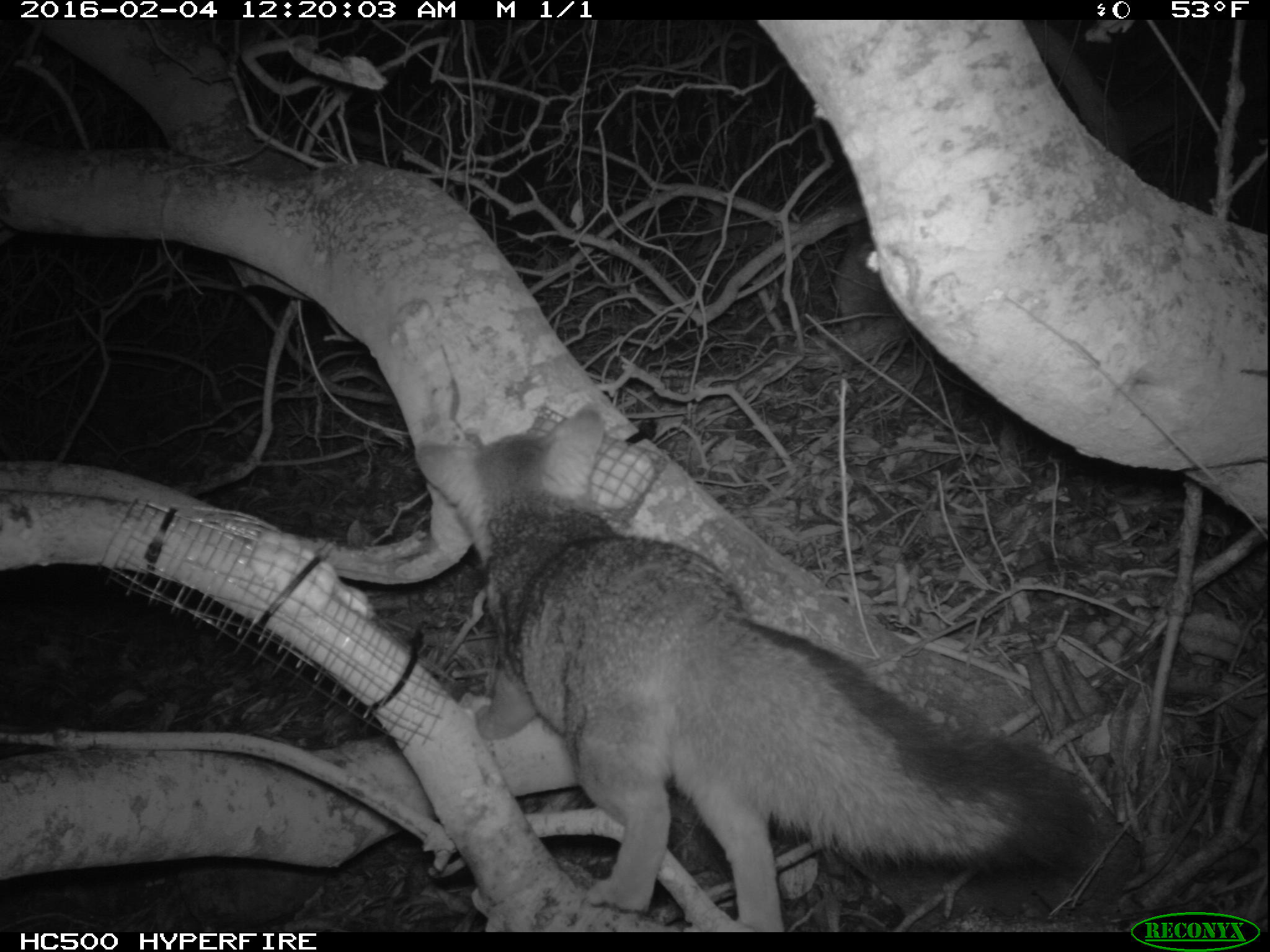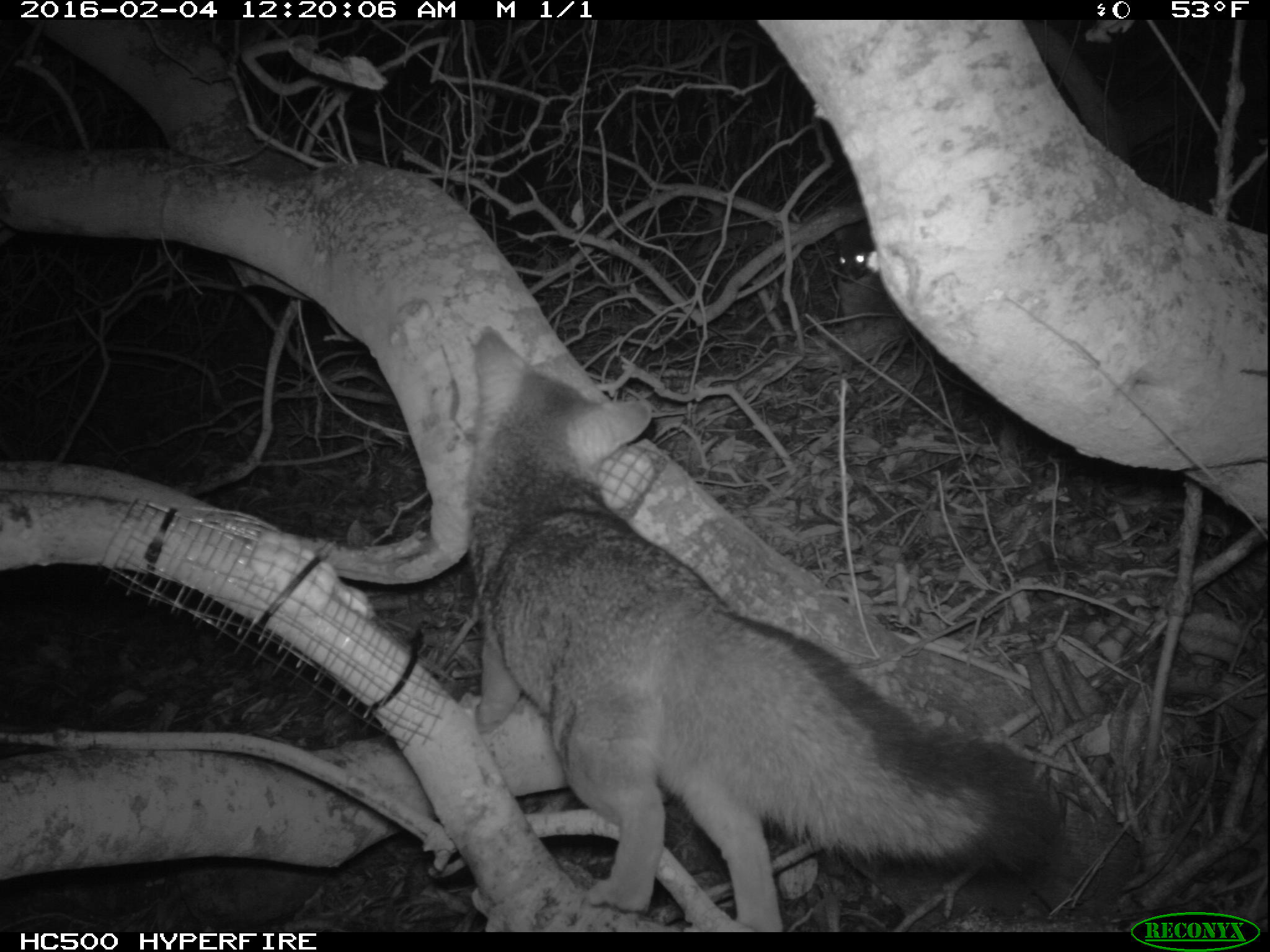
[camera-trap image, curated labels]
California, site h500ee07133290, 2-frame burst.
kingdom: Animalia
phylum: Chordata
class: Mammalia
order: Carnivora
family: Canidae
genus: Urocyon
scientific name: Urocyon littoralis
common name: island fox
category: fox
Fox (island fox) (Urocyon littoralis).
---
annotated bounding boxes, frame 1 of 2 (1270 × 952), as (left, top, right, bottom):
fox: (412, 404, 1096, 889)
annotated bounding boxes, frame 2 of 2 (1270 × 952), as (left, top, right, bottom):
fox: (463, 326, 1072, 917); (825, 200, 875, 285)